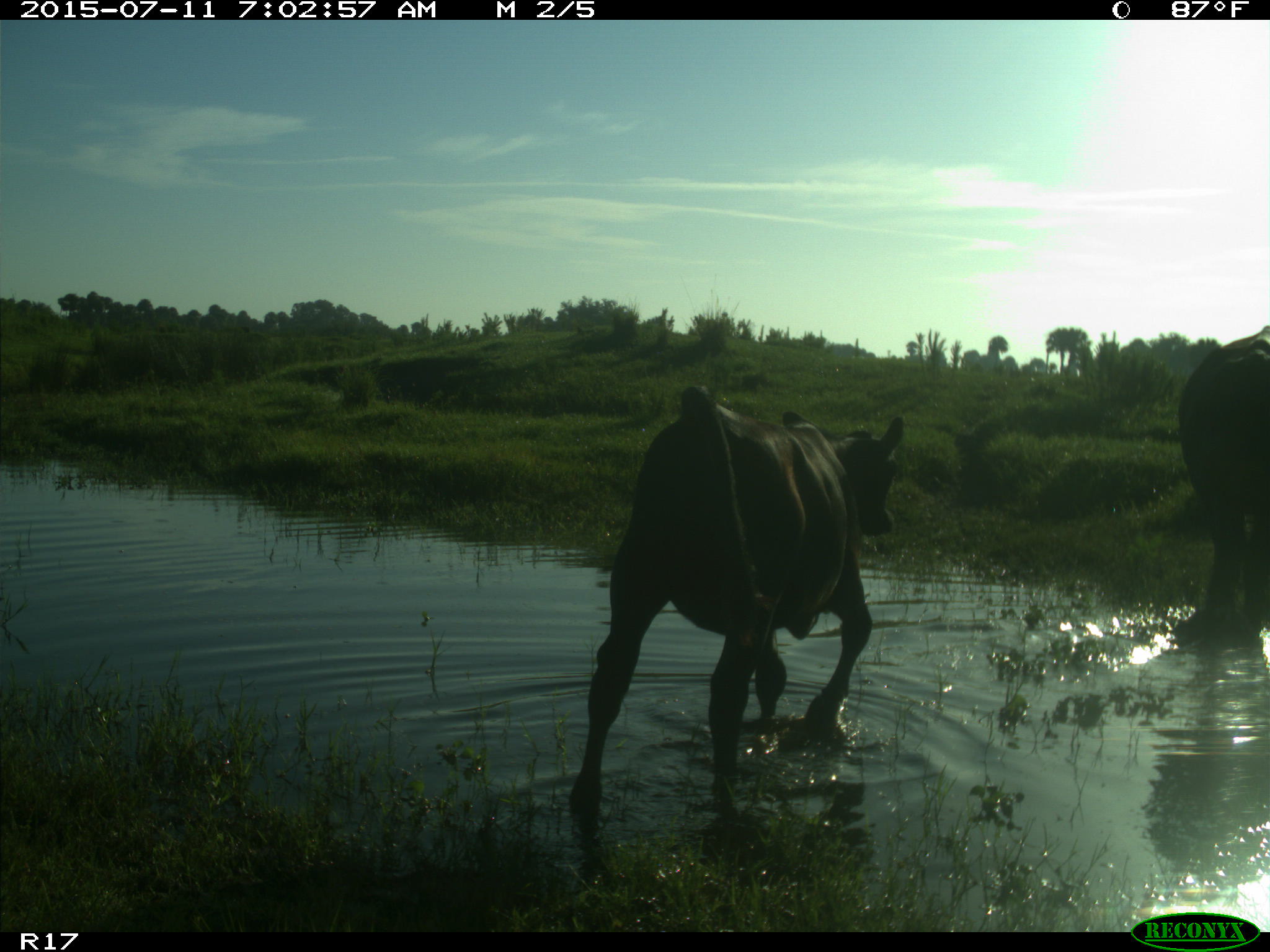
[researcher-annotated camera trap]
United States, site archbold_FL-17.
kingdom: Animalia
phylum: Chordata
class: Mammalia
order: Artiodactyla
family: Bovidae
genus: Bos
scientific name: Bos taurus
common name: domestic cow